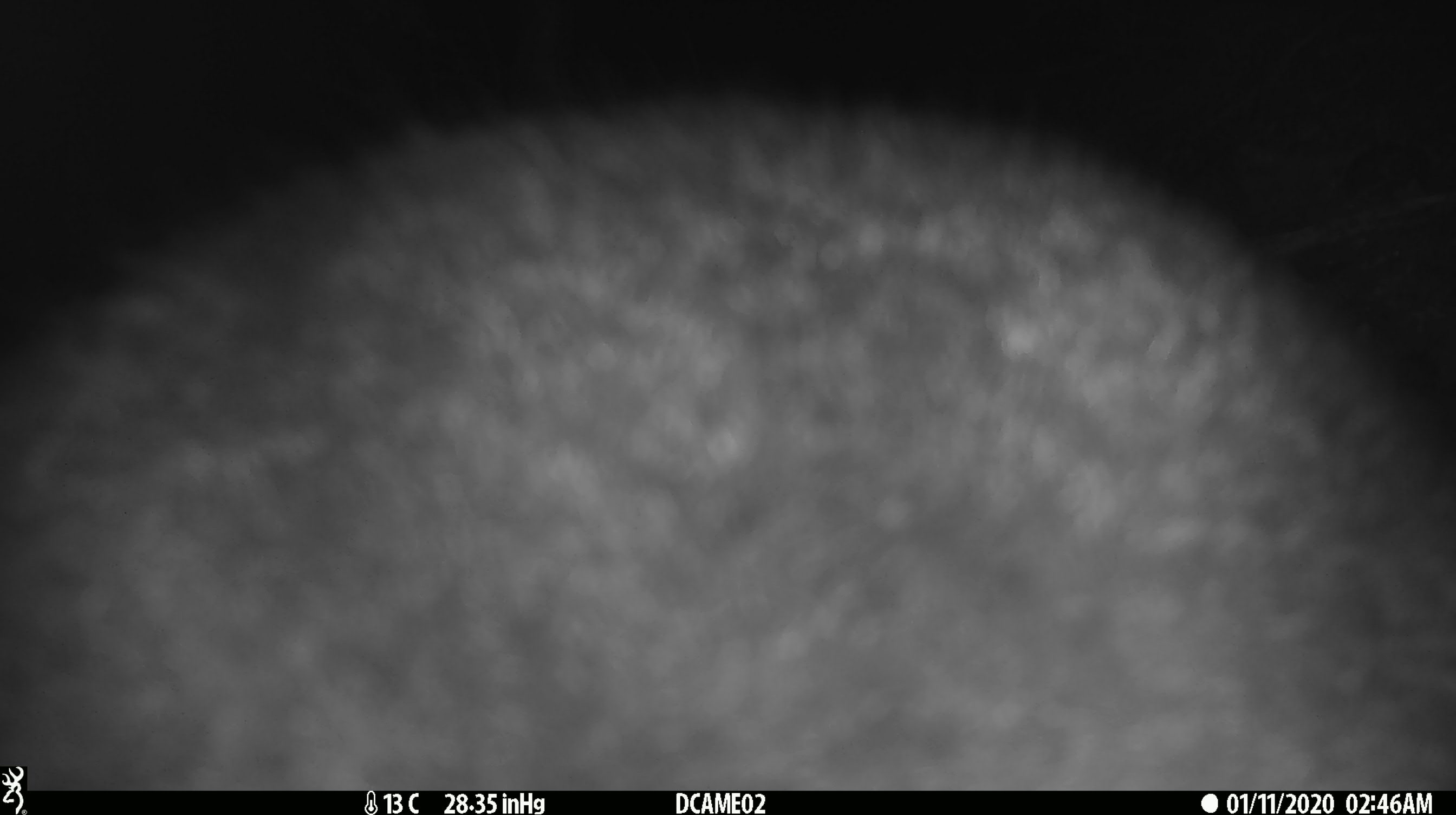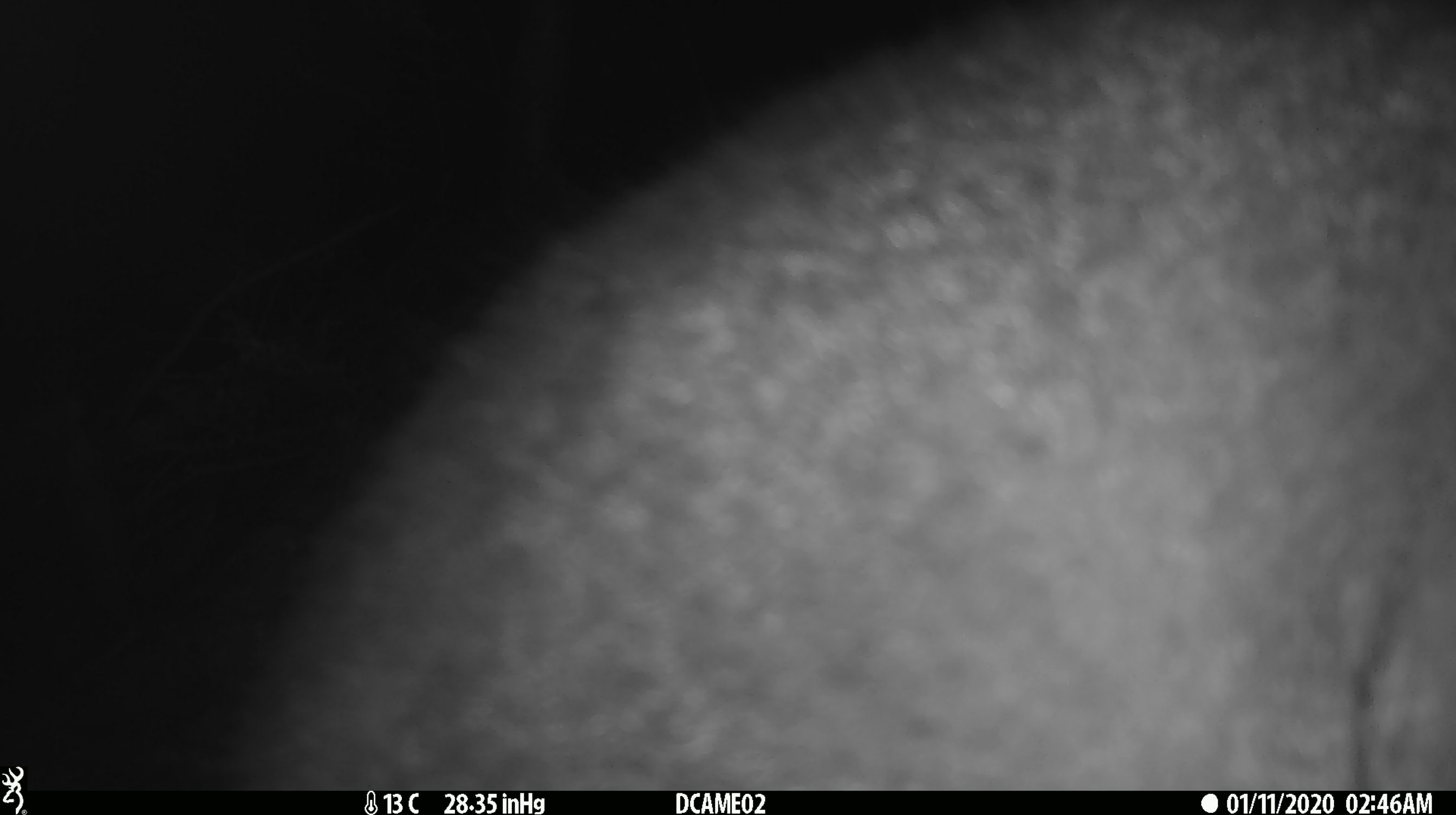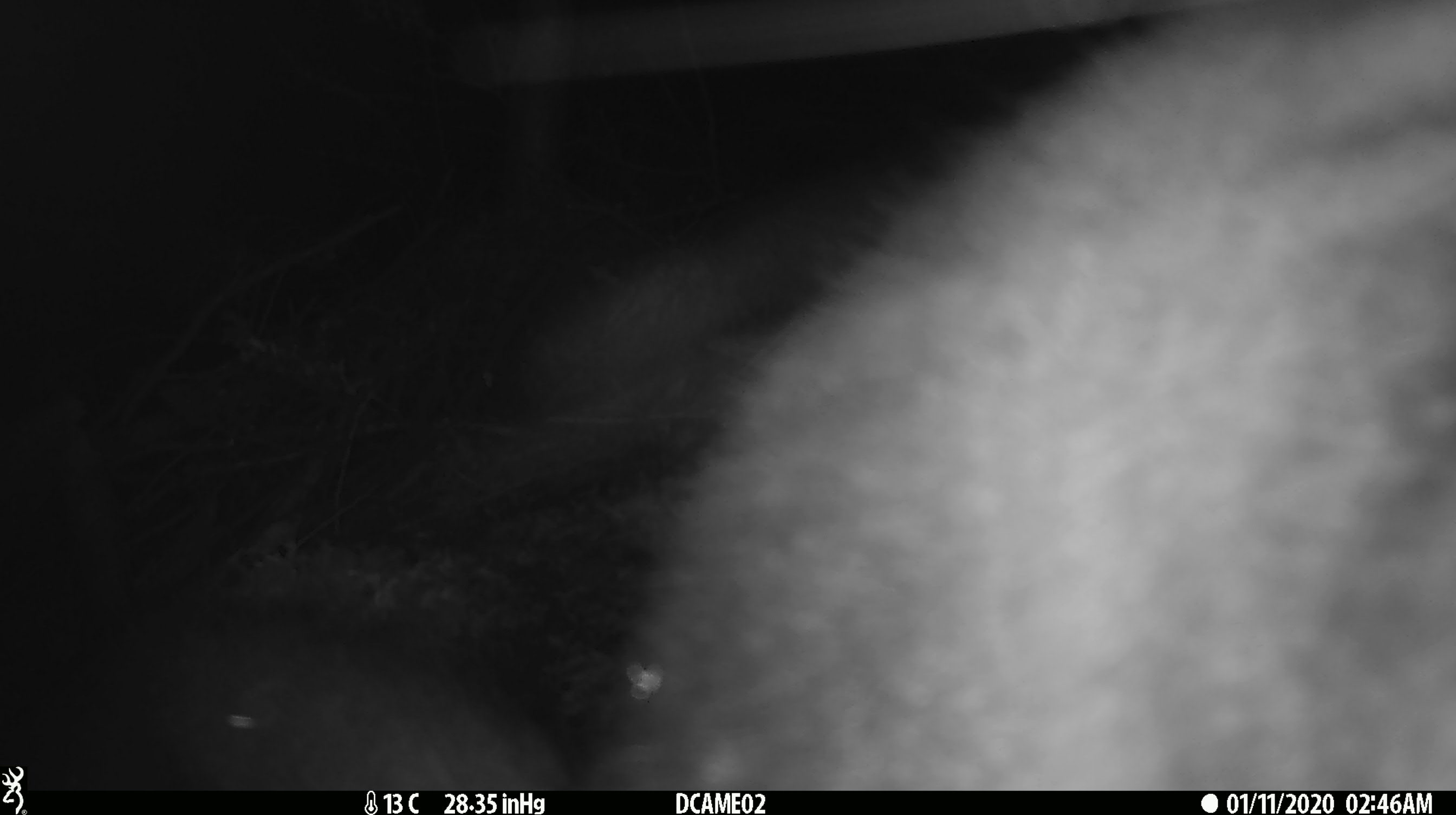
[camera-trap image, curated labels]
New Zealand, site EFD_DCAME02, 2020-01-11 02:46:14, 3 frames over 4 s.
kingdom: Animalia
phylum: Chordata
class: Mammalia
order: Diprotodontia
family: Phalangeridae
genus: Trichosurus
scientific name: Trichosurus vulpecula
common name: common brushtail possum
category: possum